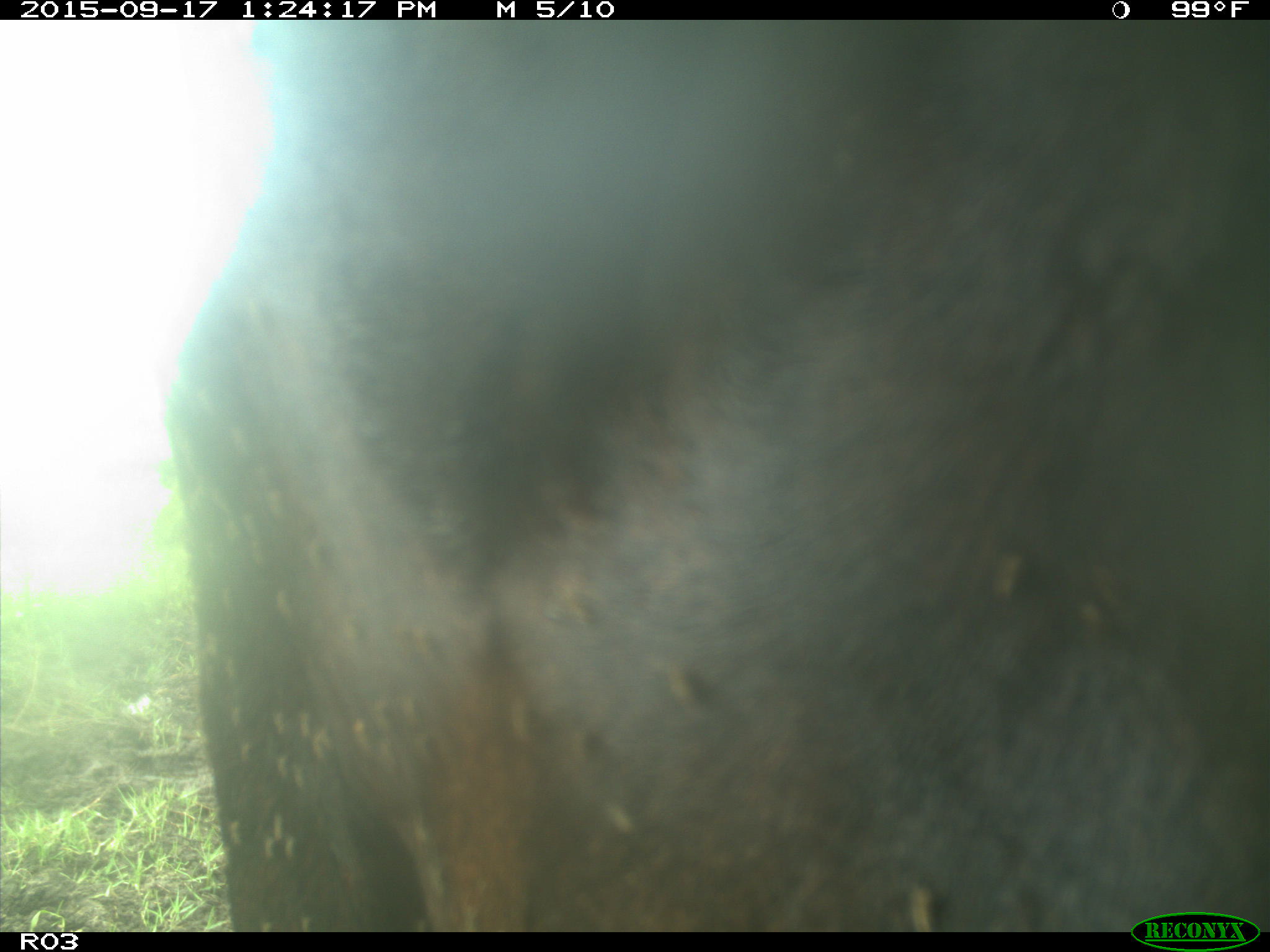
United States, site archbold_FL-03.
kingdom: Animalia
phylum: Chordata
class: Mammalia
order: Artiodactyla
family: Bovidae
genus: Bos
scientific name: Bos taurus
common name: domestic cow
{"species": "Bos taurus (domestic cow)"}